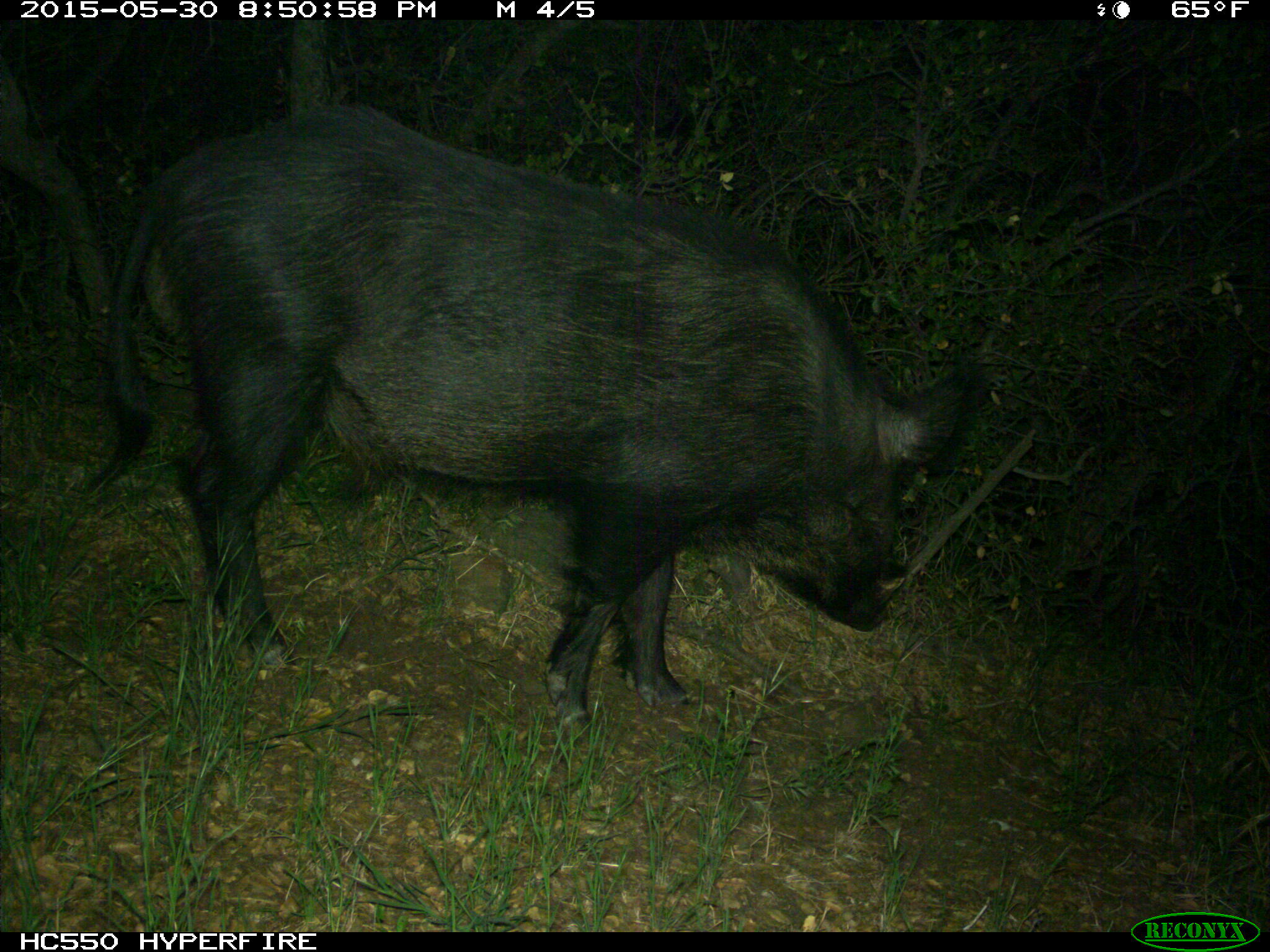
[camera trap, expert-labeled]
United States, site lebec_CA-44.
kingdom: Animalia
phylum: Chordata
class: Mammalia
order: Artiodactyla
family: Suidae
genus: Sus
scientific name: Sus scrofa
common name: wild boar